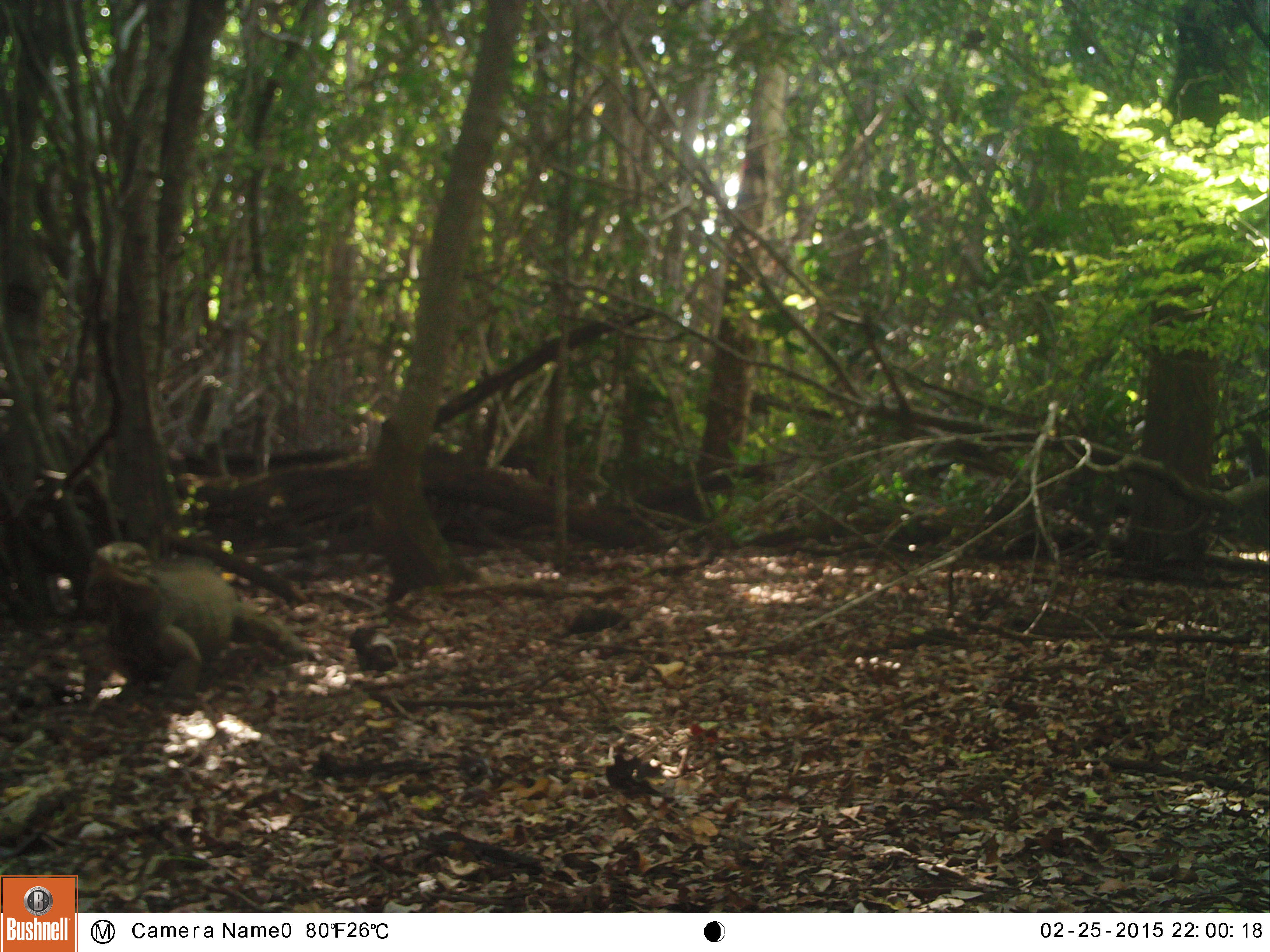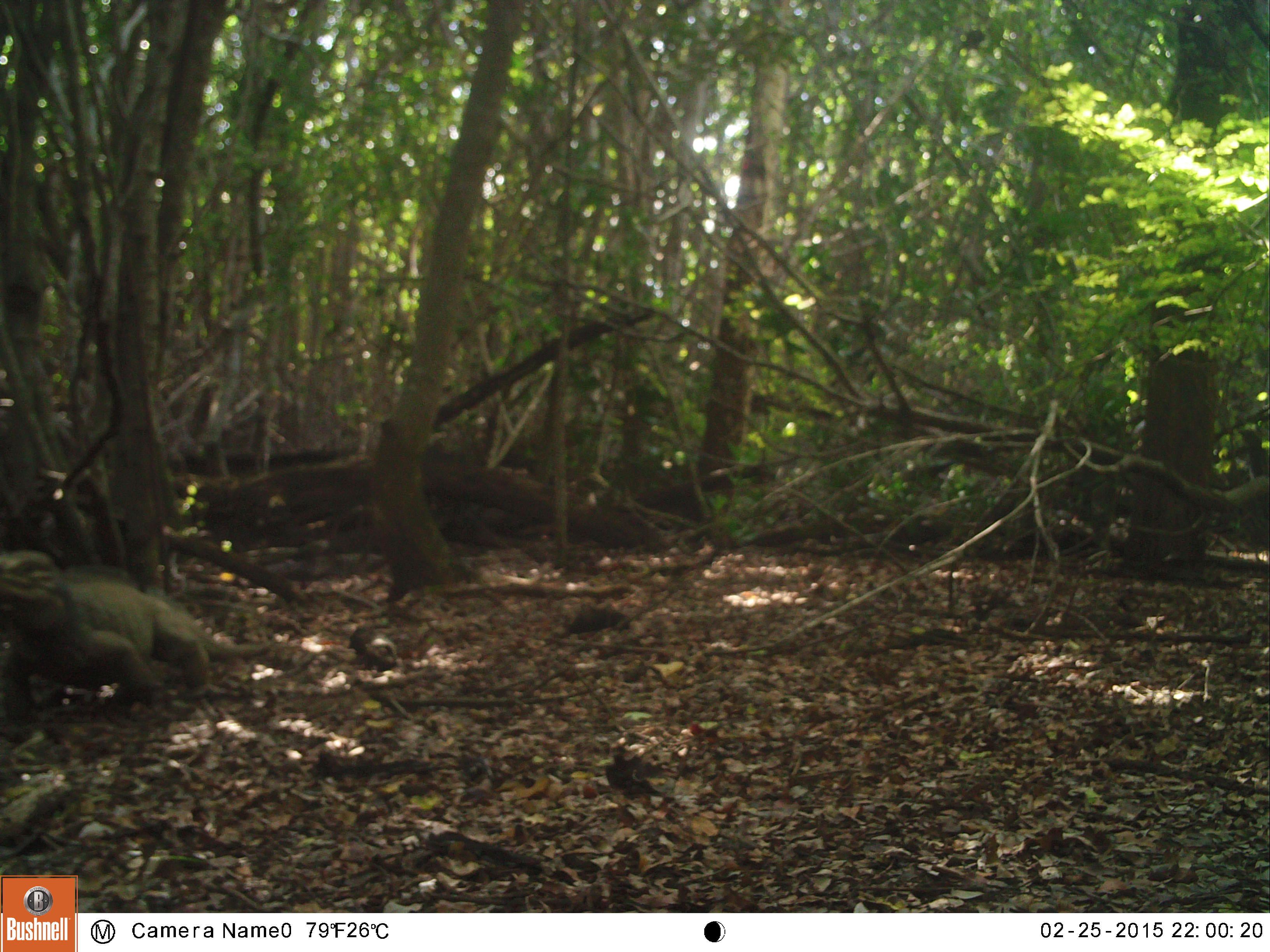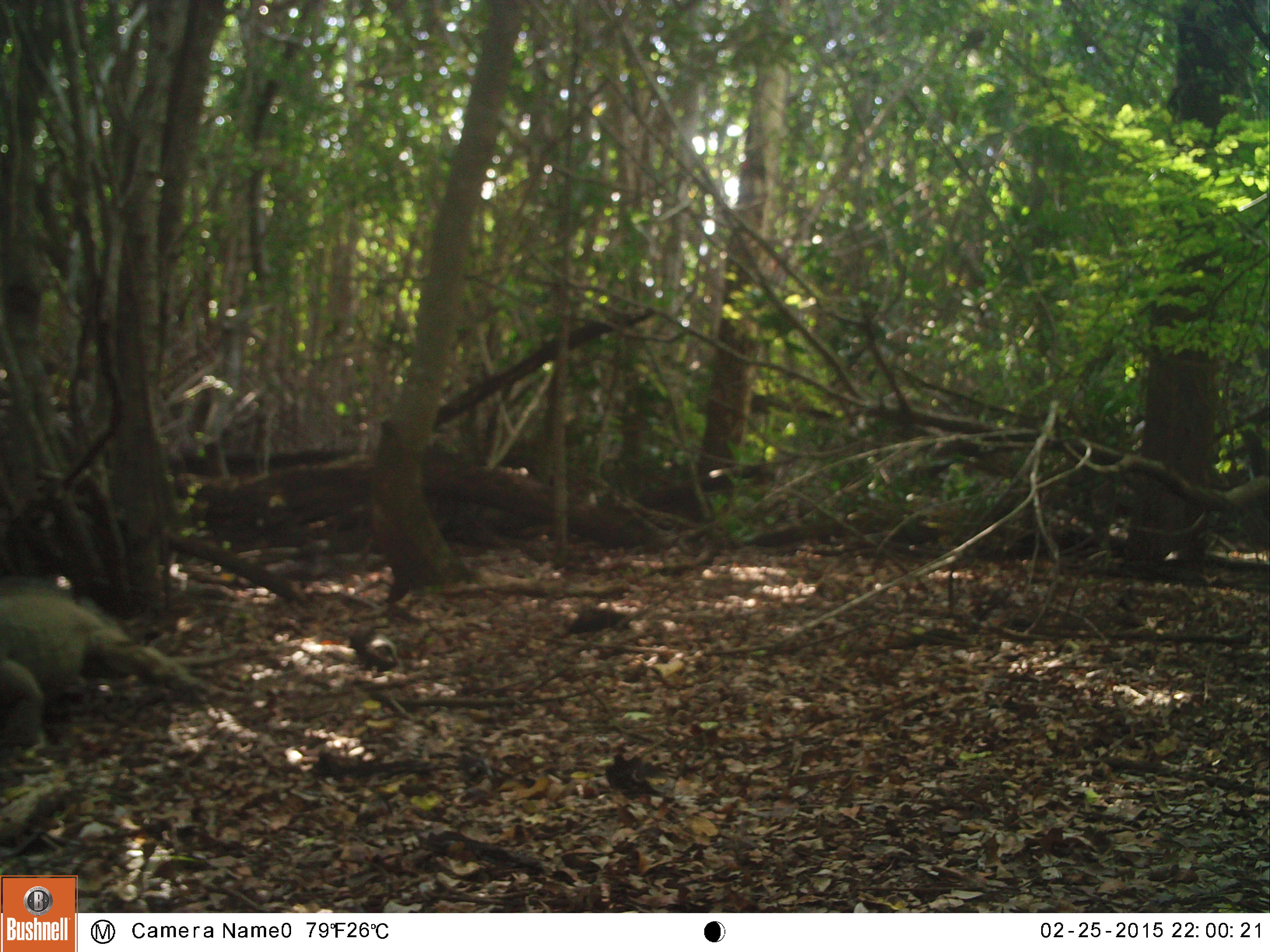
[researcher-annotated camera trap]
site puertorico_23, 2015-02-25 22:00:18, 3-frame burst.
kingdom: Animalia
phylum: Chordata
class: Reptilia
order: Squamata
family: Iguanidae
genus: Iguana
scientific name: Iguana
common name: typical iguanas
Iguana (typical iguanas).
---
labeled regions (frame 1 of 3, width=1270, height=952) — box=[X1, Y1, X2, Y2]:
iguana: box=[72, 531, 315, 709]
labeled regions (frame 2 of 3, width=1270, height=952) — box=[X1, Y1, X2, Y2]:
iguana: box=[0, 544, 207, 720]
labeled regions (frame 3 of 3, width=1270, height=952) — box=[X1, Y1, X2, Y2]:
iguana: box=[0, 588, 154, 738]